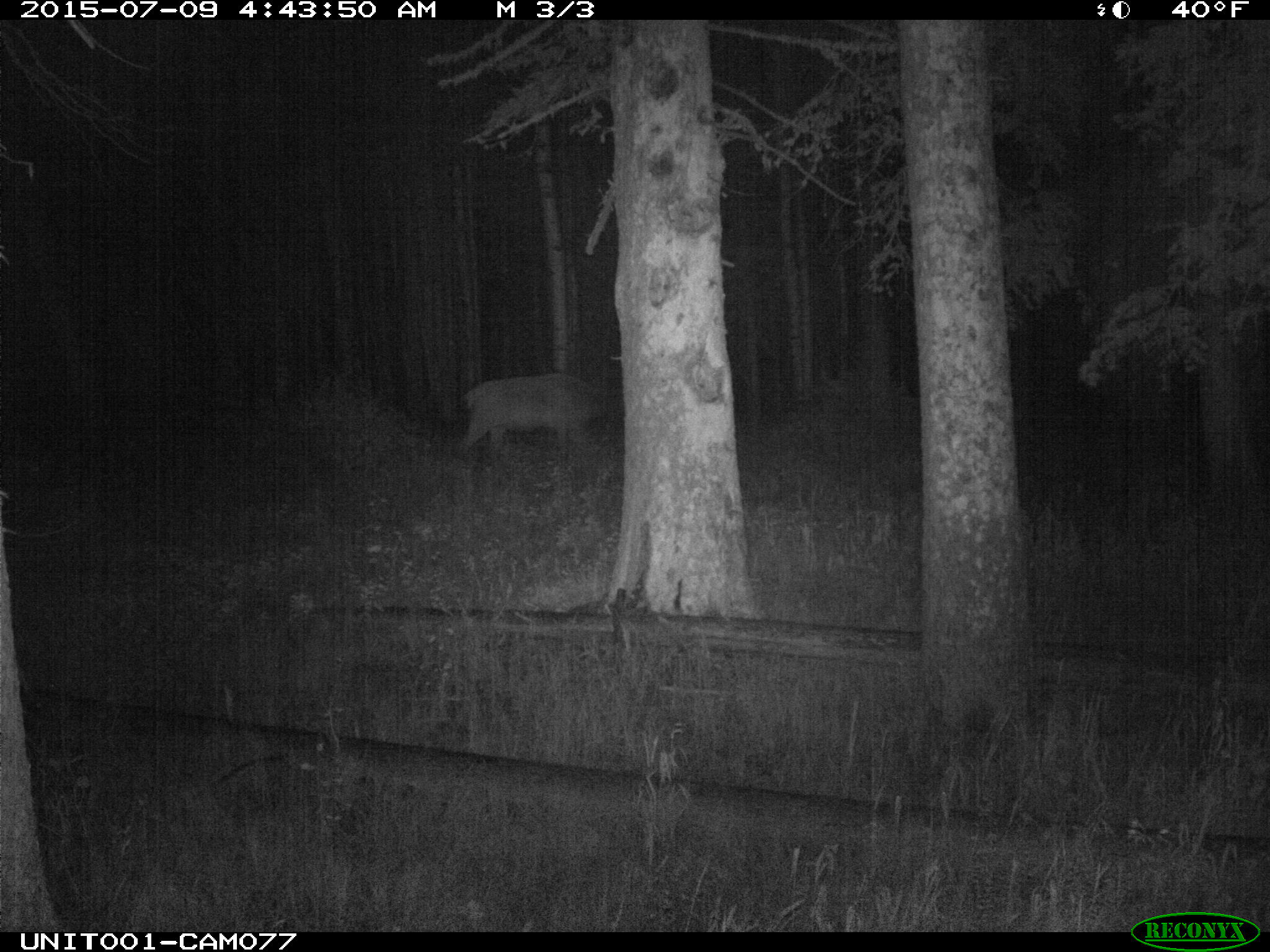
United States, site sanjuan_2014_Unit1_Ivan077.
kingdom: Animalia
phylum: Chordata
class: Mammalia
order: Artiodactyla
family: Cervidae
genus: Cervus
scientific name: Cervus elaphus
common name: red deer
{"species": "Cervus elaphus (red deer)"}